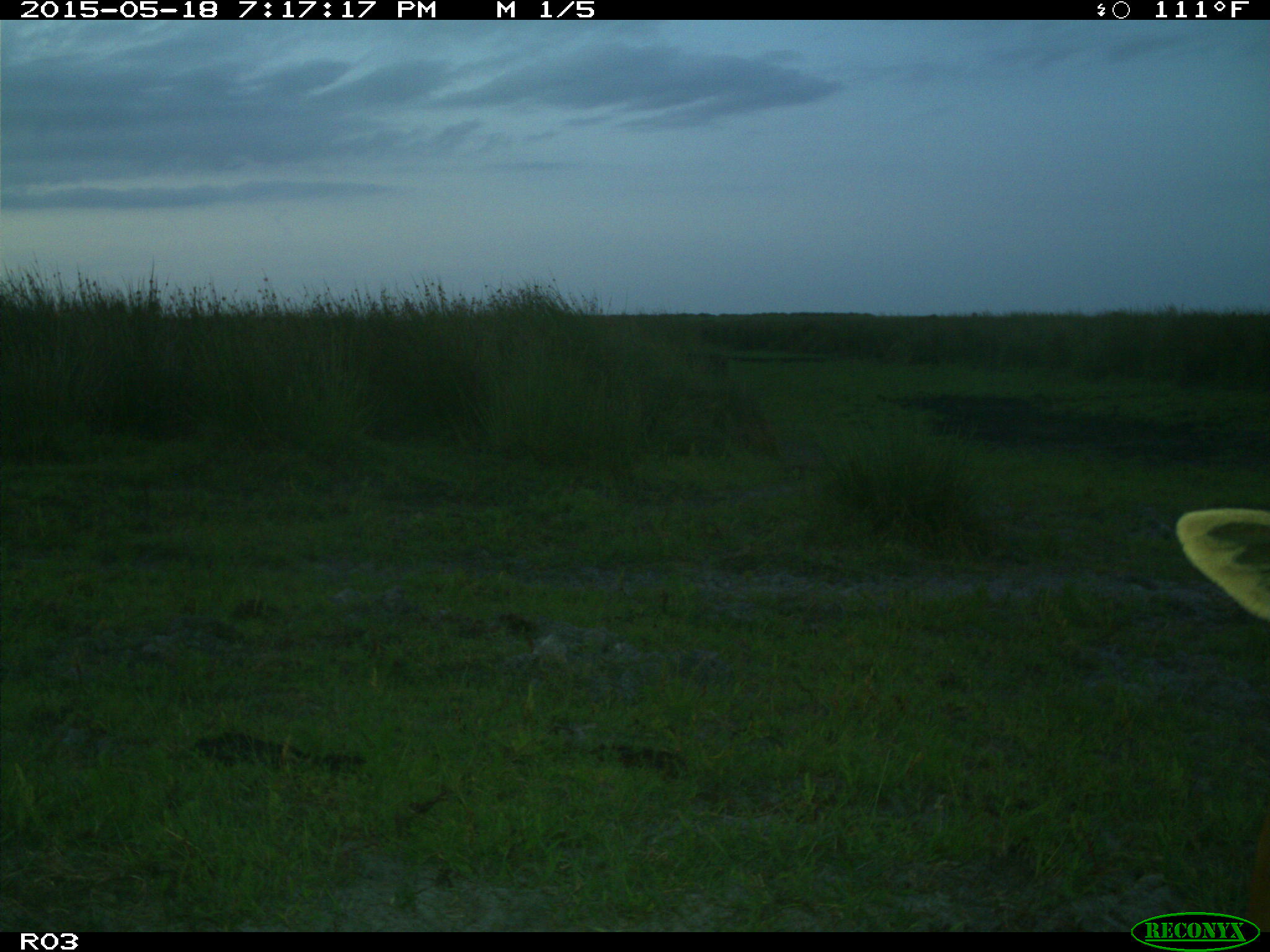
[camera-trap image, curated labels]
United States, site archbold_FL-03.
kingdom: Animalia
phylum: Chordata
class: Mammalia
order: Artiodactyla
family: Bovidae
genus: Bos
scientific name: Bos taurus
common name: domestic cow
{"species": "Bos taurus (domestic cow)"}